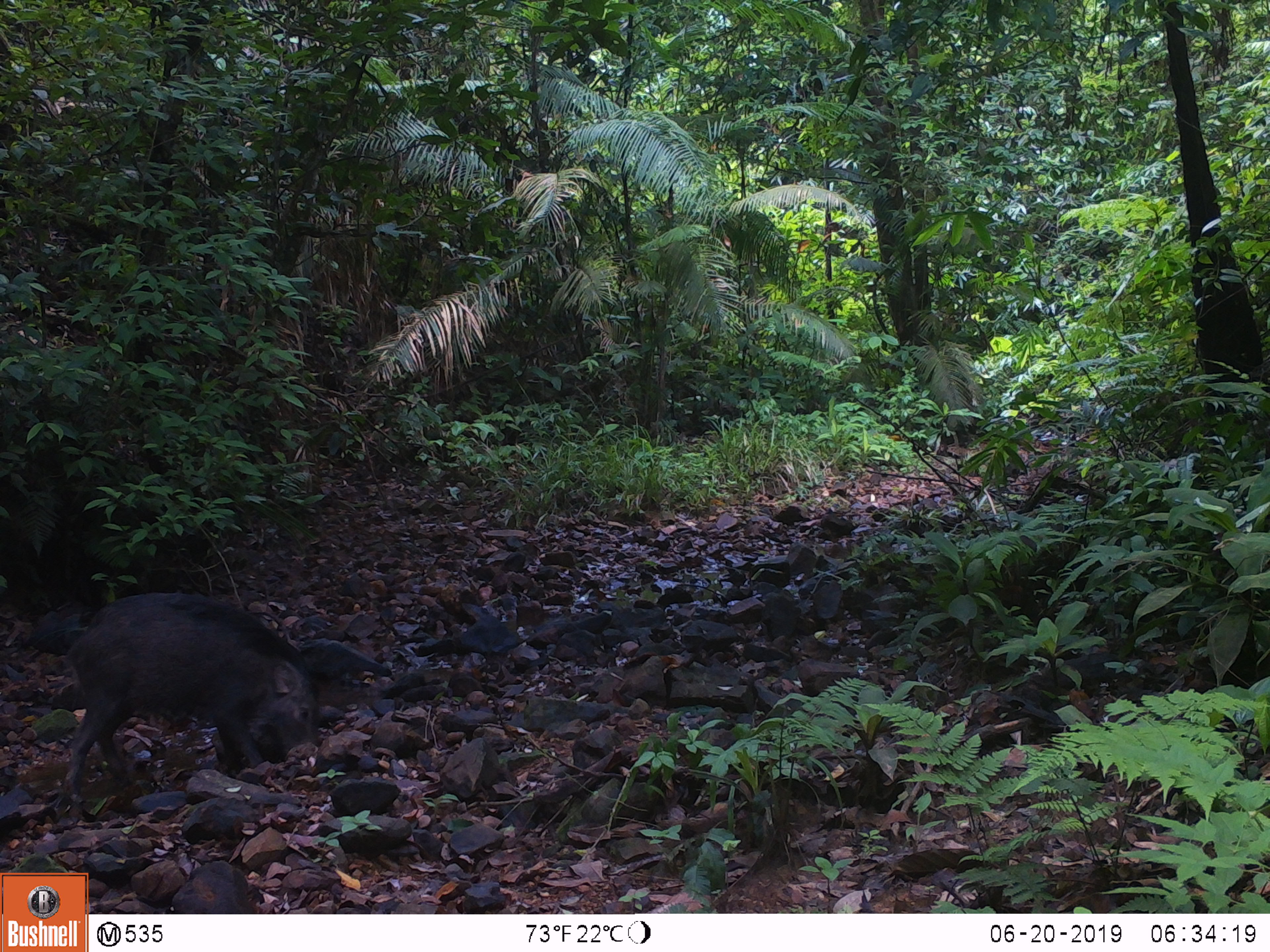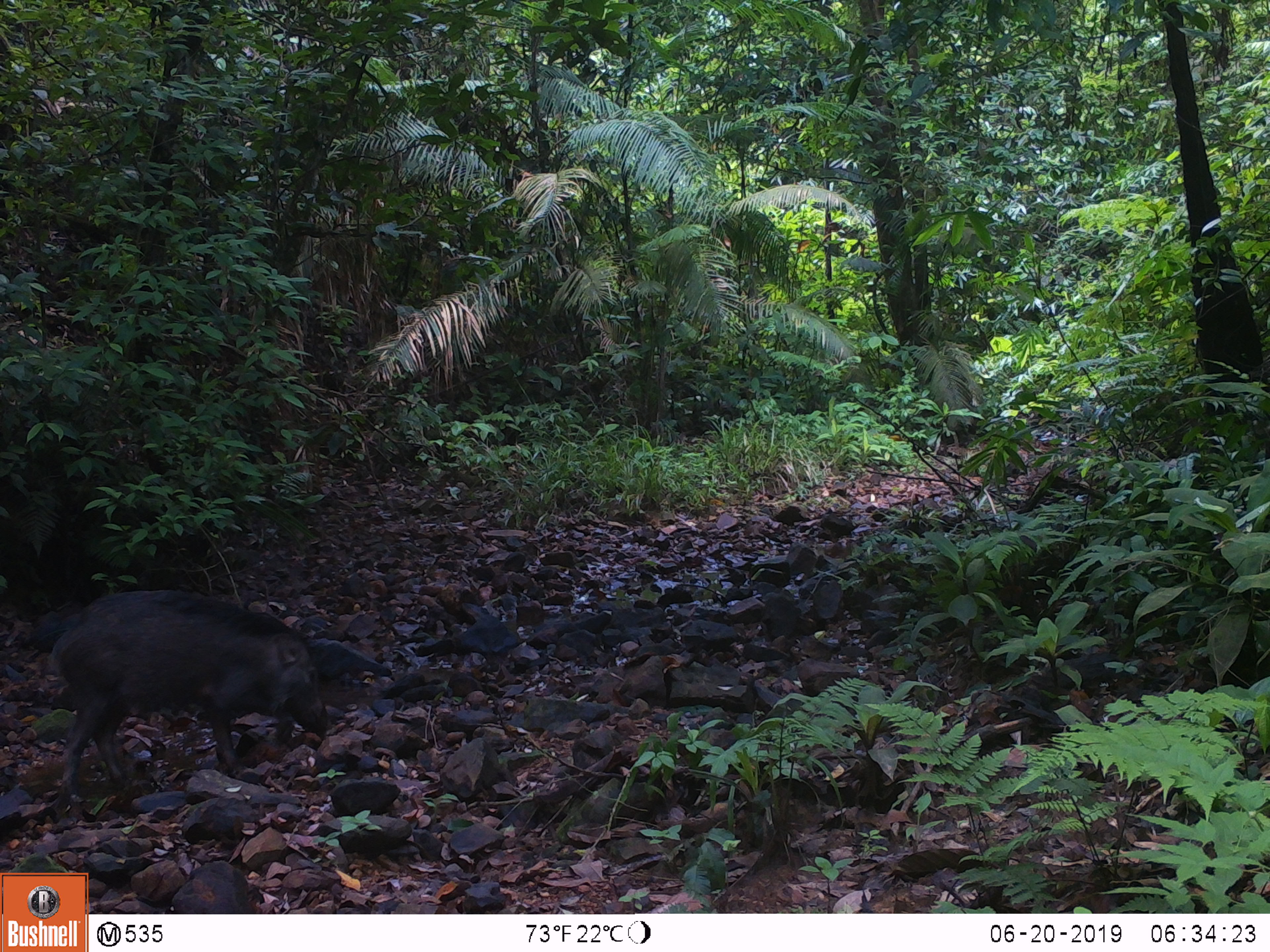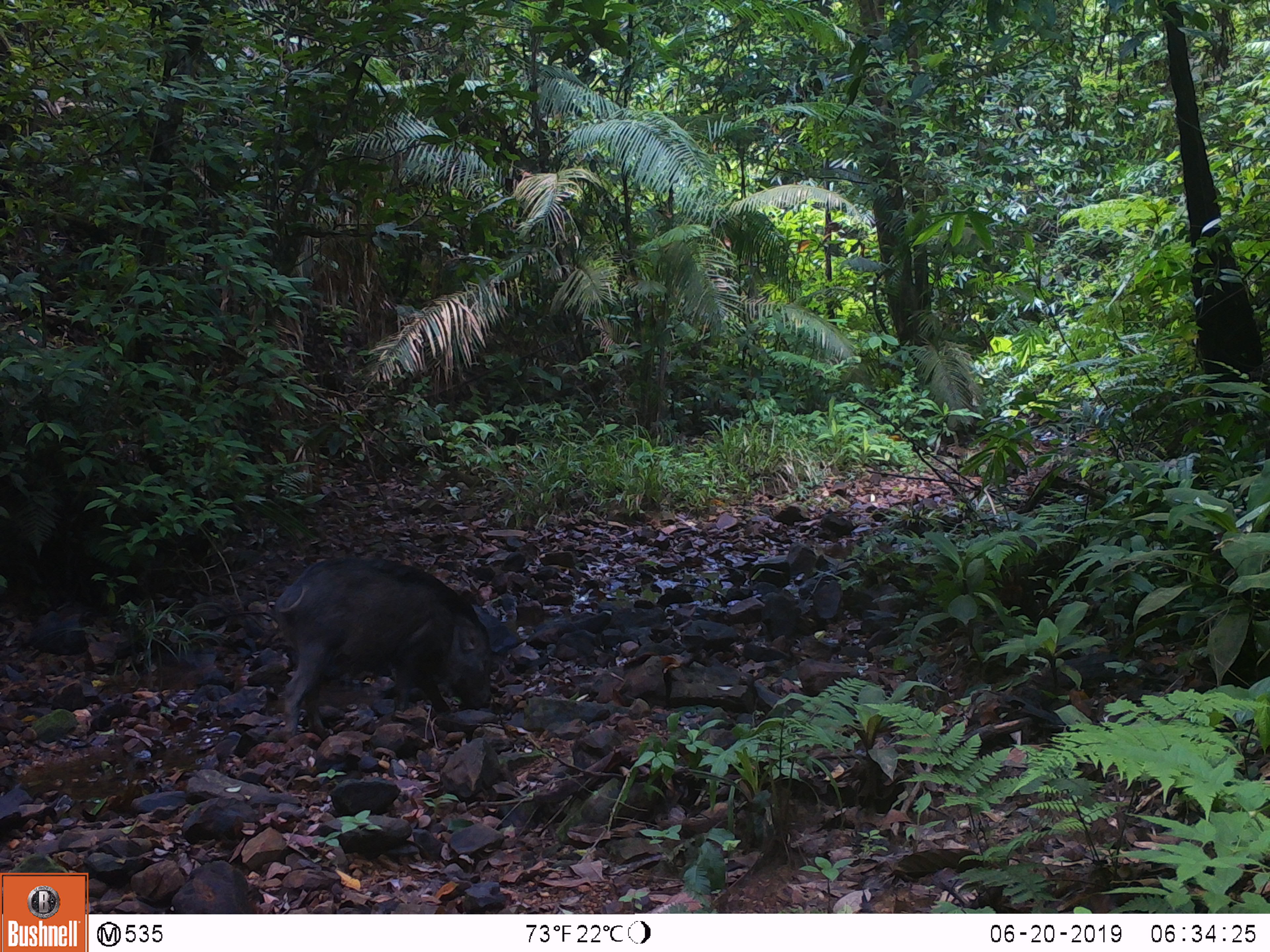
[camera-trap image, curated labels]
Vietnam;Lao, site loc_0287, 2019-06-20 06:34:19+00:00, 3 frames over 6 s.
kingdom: Animalia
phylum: Chordata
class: Mammalia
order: Artiodactyla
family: Suidae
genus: Sus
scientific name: Sus scrofa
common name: eurasian wild pig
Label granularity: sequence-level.